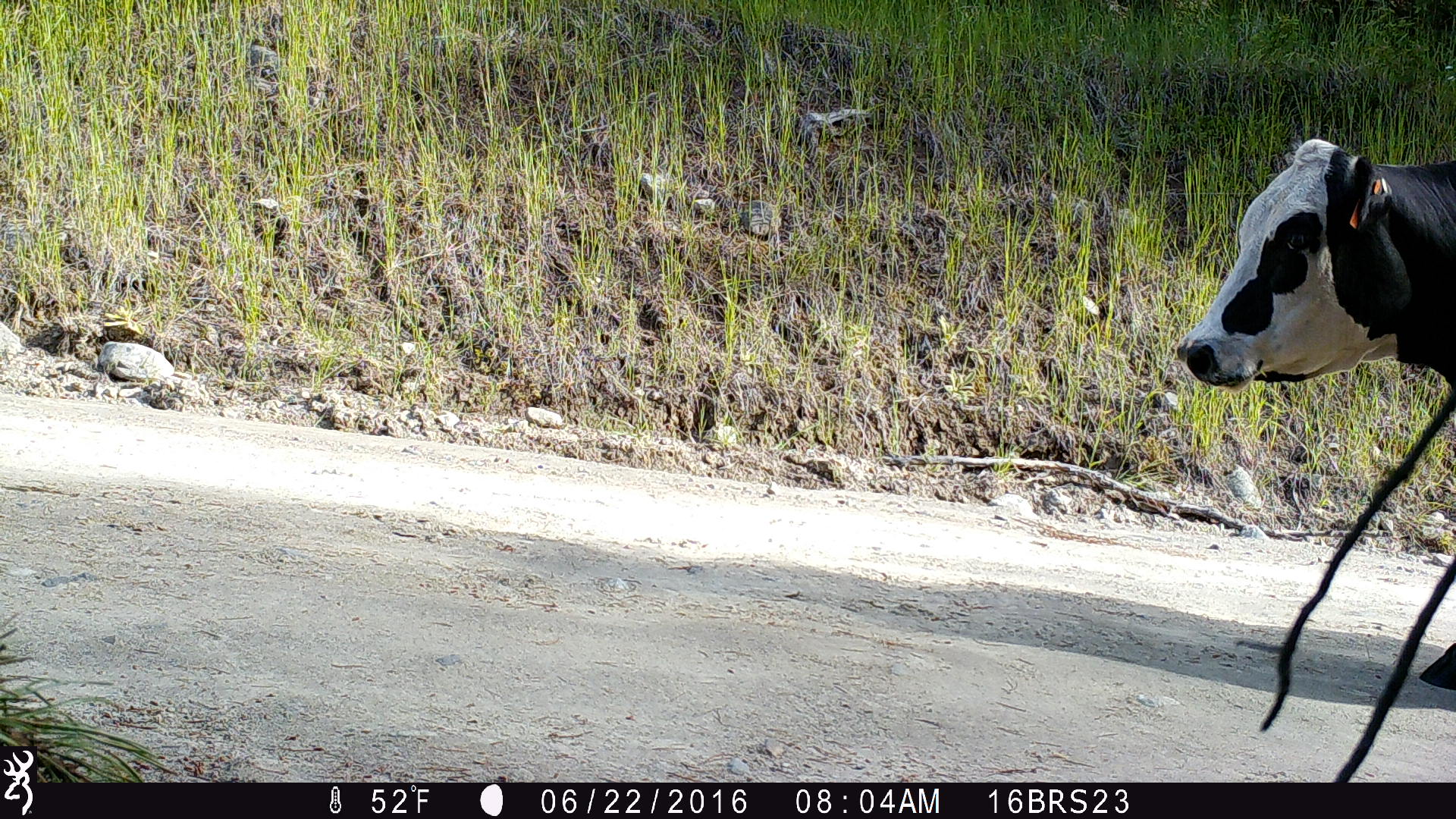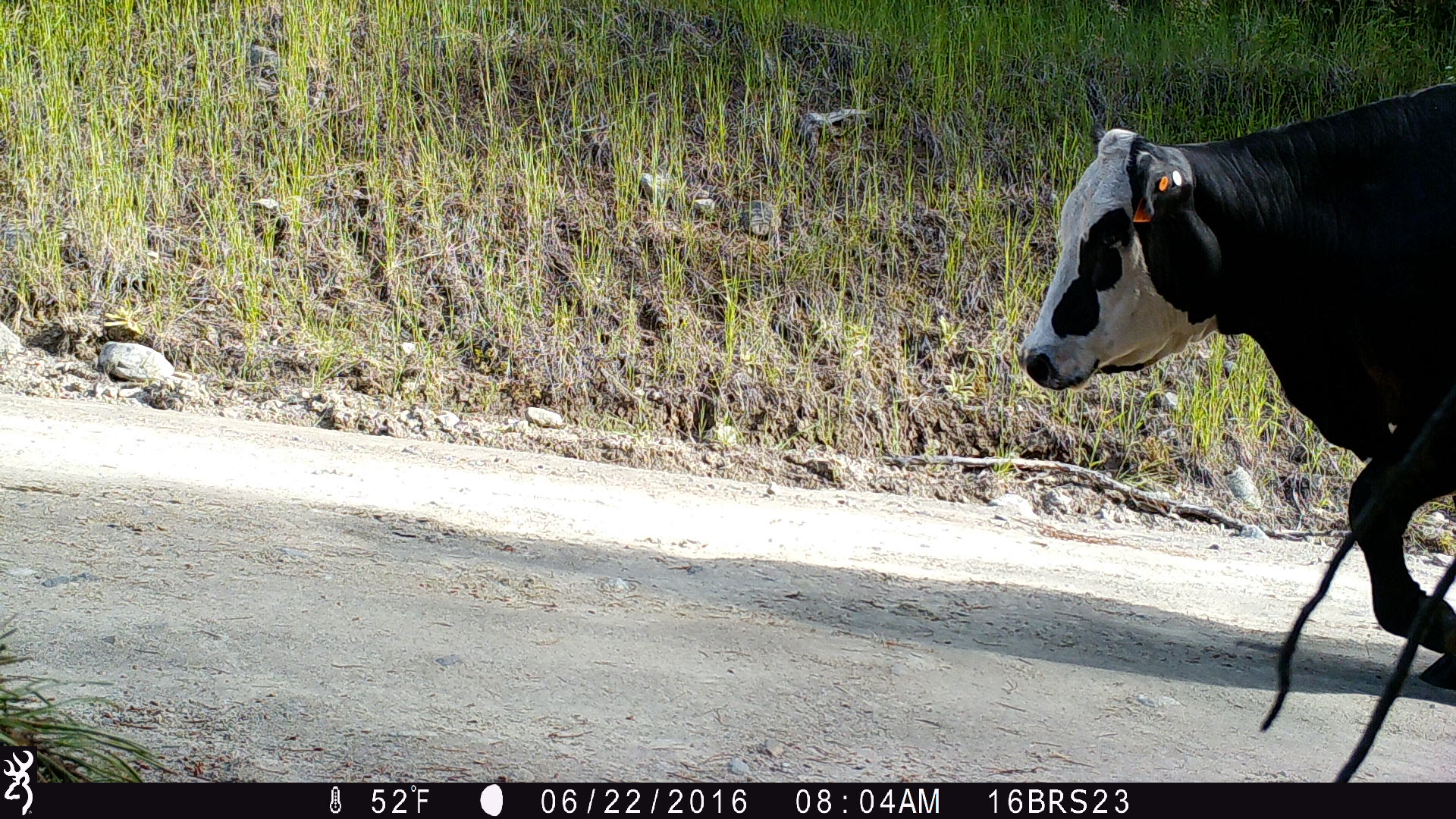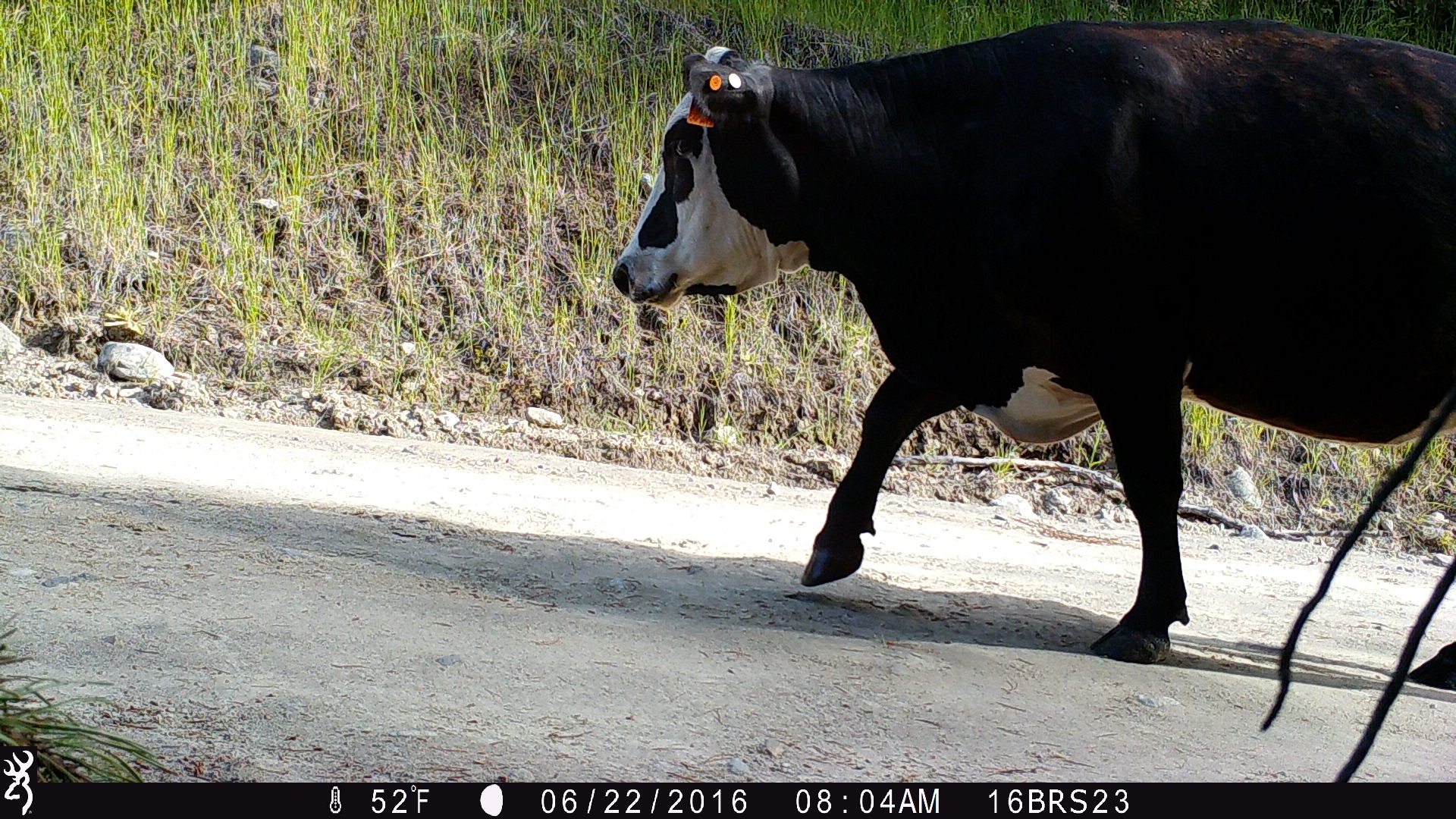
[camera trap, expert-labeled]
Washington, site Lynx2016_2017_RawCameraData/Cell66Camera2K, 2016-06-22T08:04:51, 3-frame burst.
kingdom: Animalia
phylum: Chordata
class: Mammalia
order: Artiodactyla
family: Bovidae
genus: Bos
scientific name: Bos taurus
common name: domestic cattle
Domestic cattle (Bos taurus). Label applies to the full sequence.